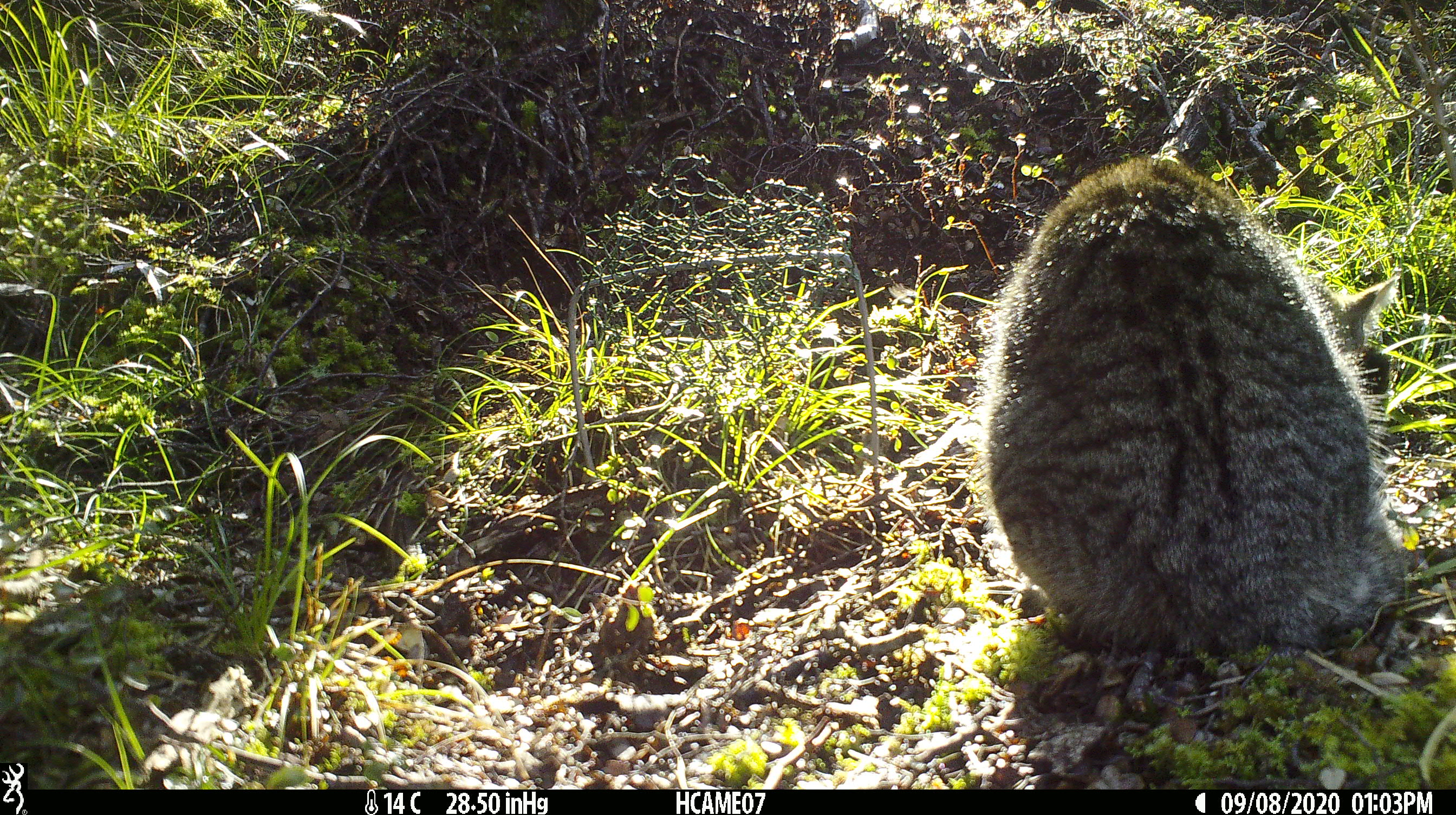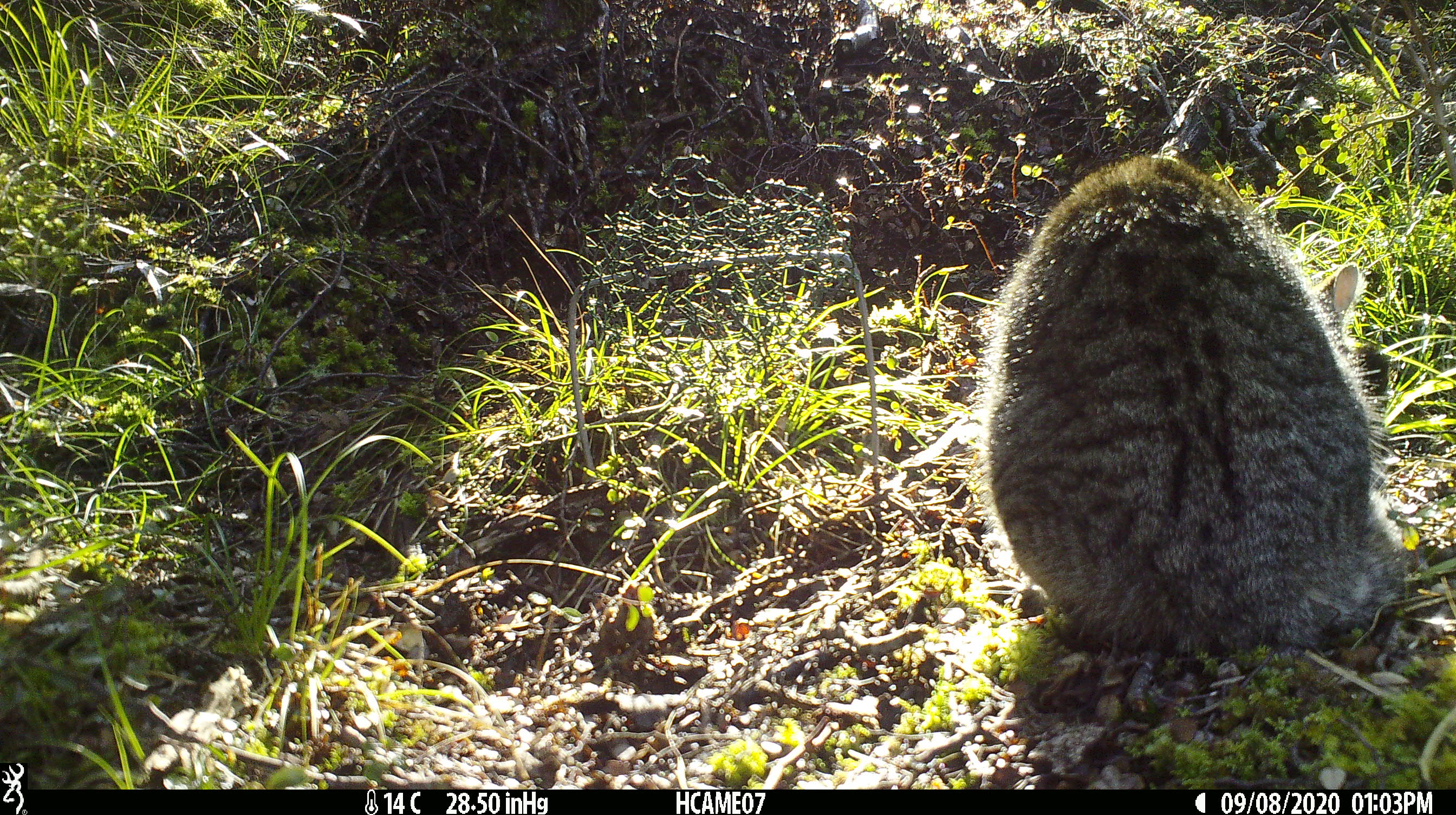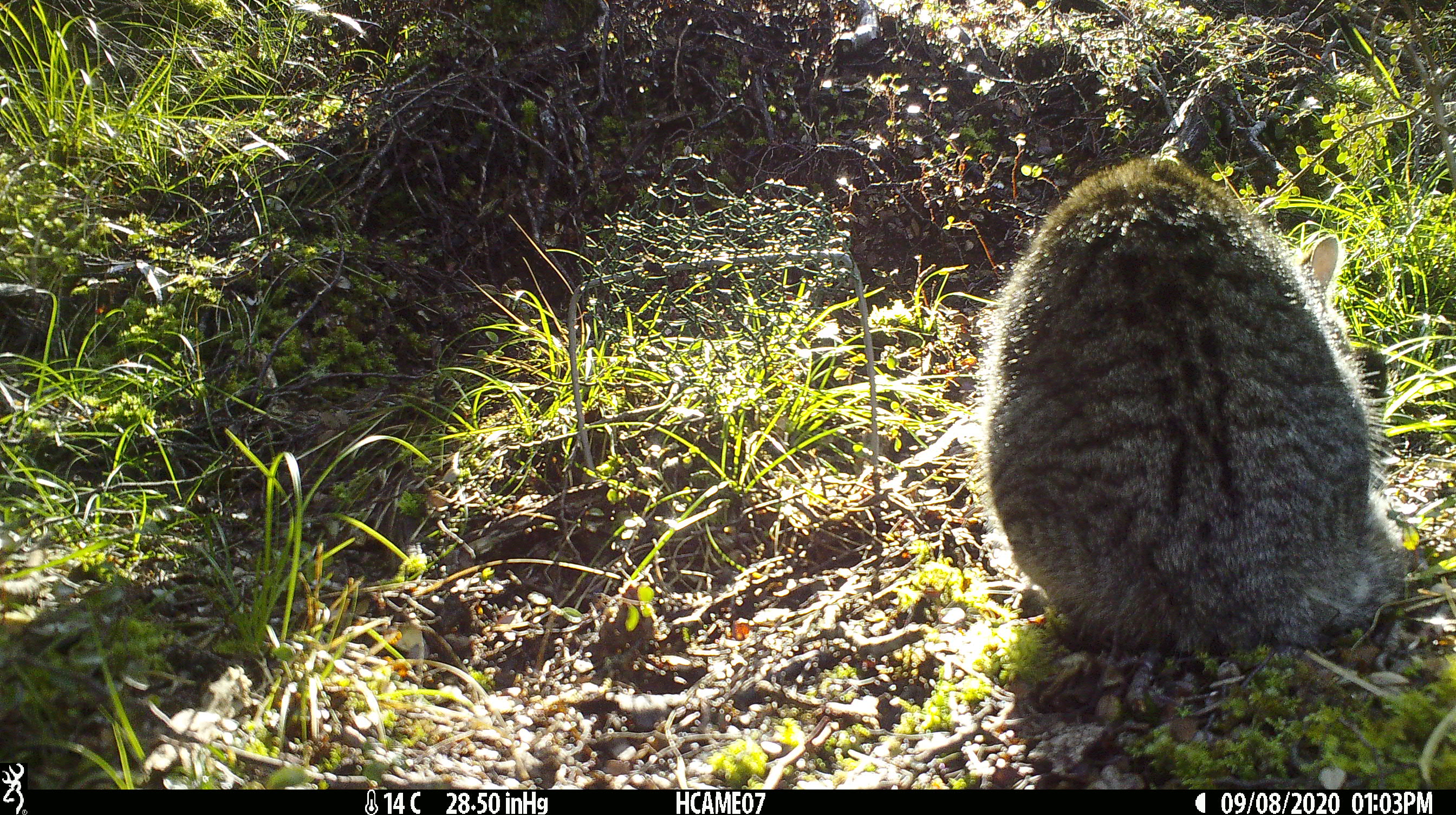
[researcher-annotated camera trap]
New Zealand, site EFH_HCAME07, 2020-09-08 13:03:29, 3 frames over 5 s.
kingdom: Animalia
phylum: Chordata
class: Mammalia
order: Carnivora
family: Felidae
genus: Felis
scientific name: Felis catus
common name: domestic cat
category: cat